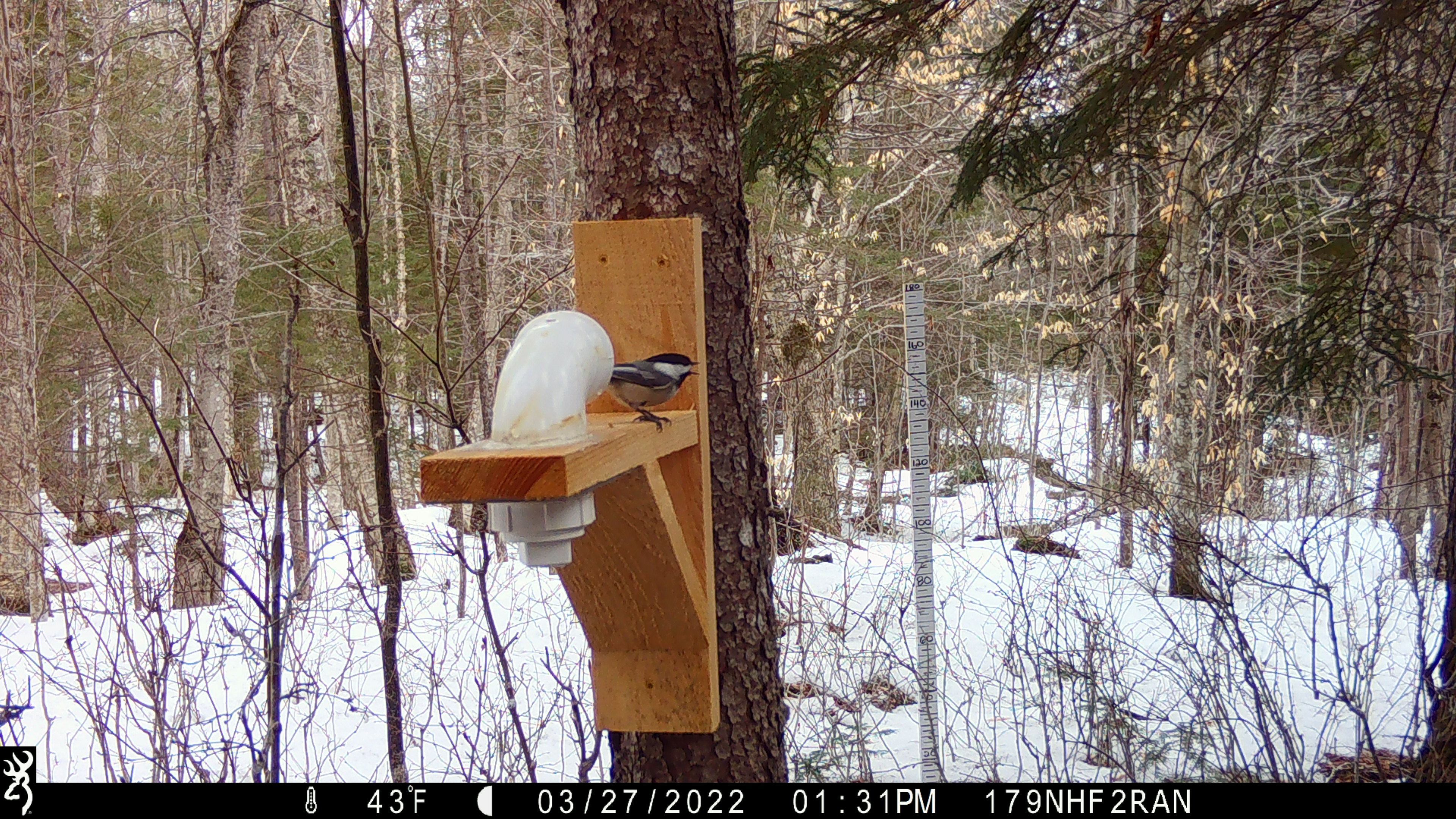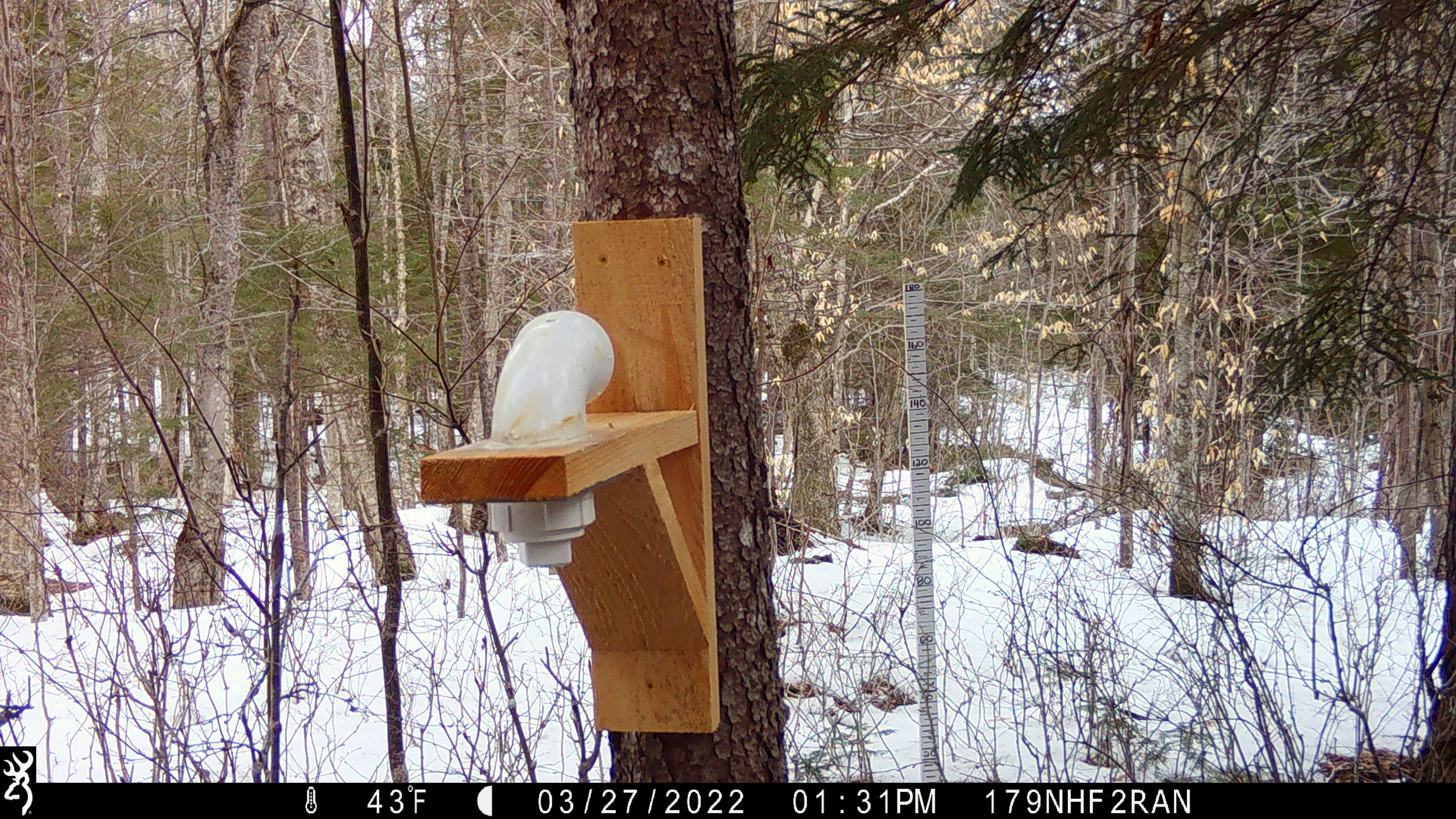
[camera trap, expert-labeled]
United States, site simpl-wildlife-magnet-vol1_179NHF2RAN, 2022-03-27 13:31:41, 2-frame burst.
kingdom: Animalia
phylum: Chordata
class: Aves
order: Passeriformes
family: Paridae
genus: Poecile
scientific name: Poecile atricapillus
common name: black-capped chickadee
Black-capped chickadee (Poecile atricapillus).